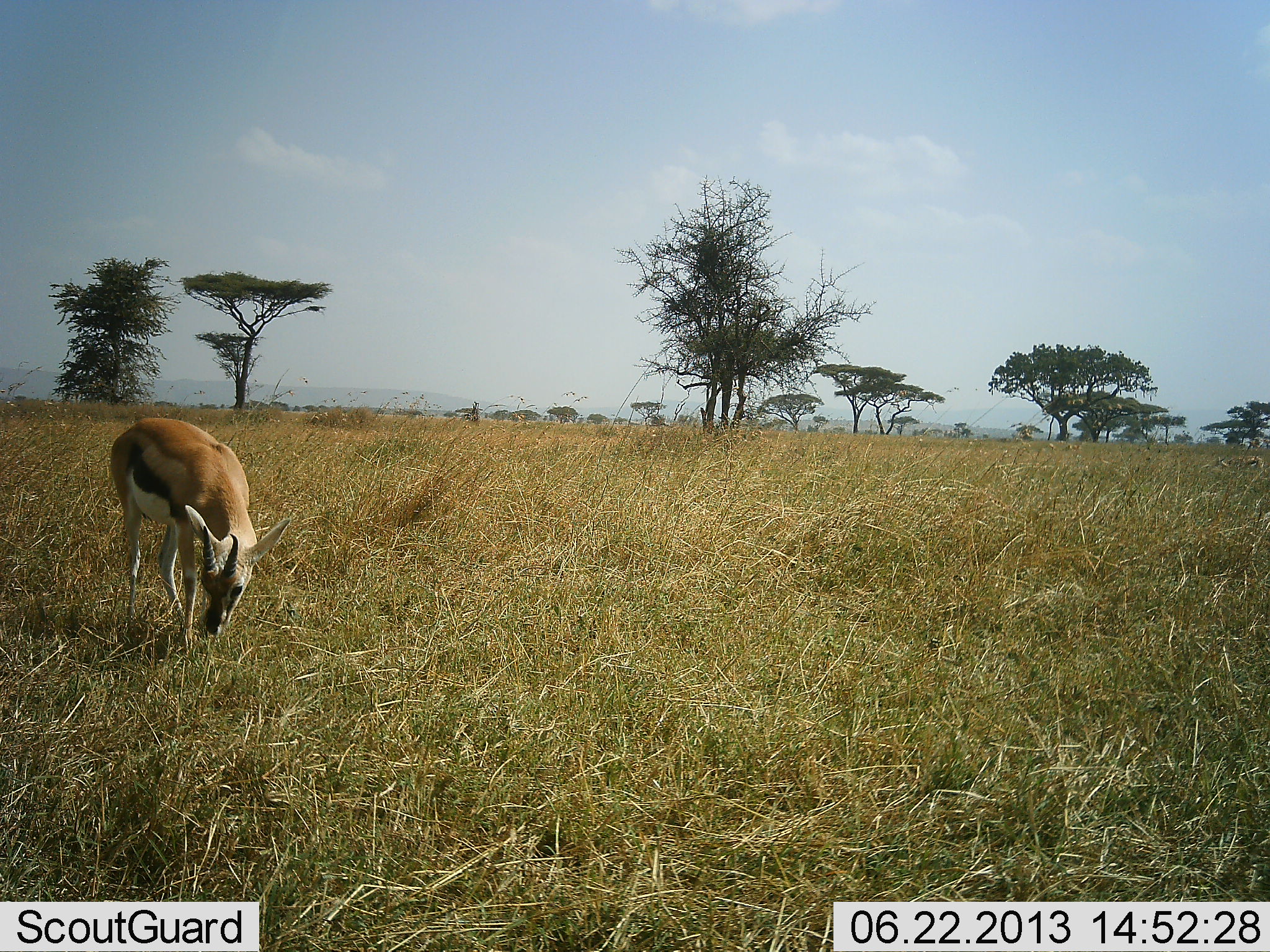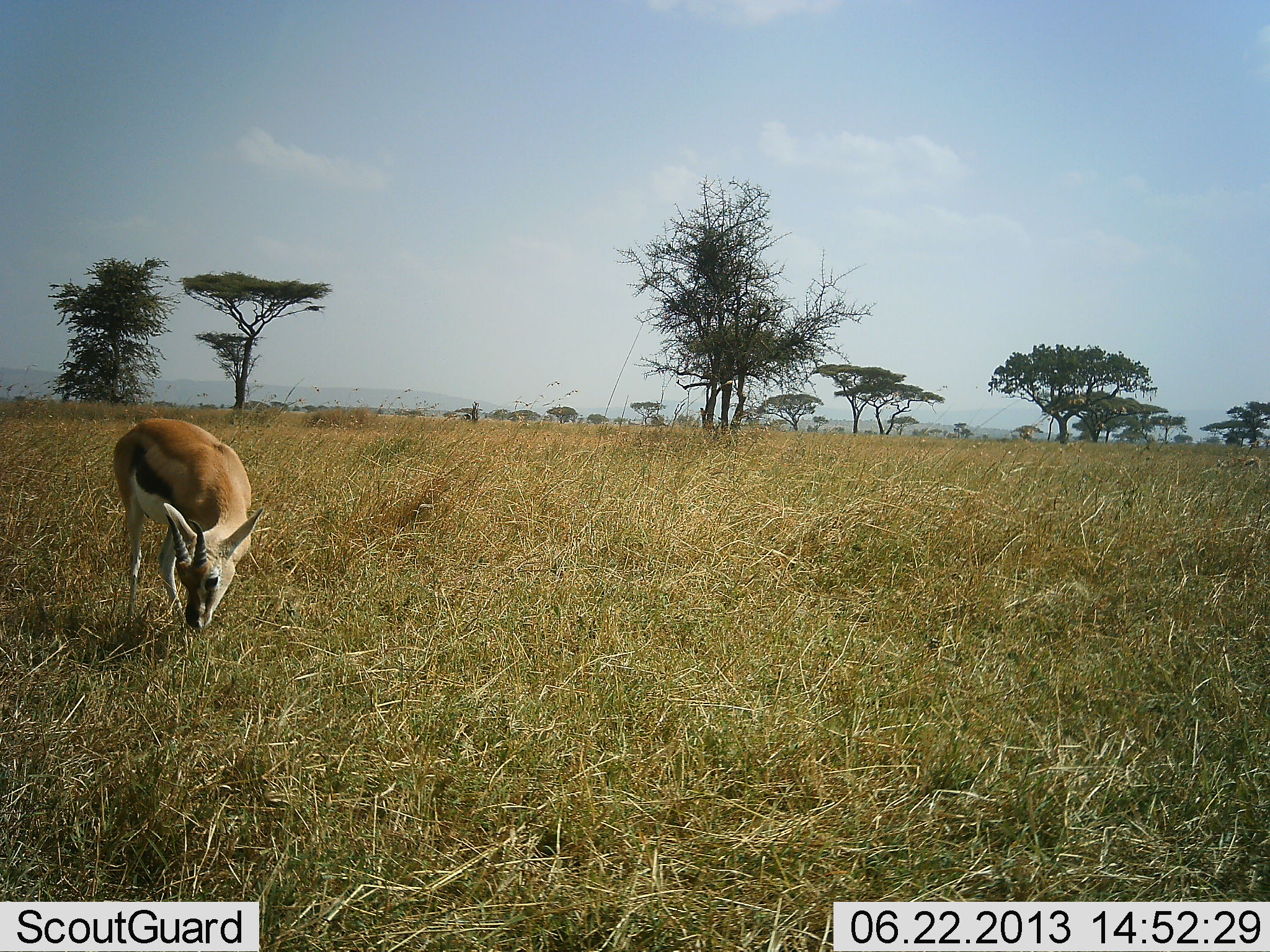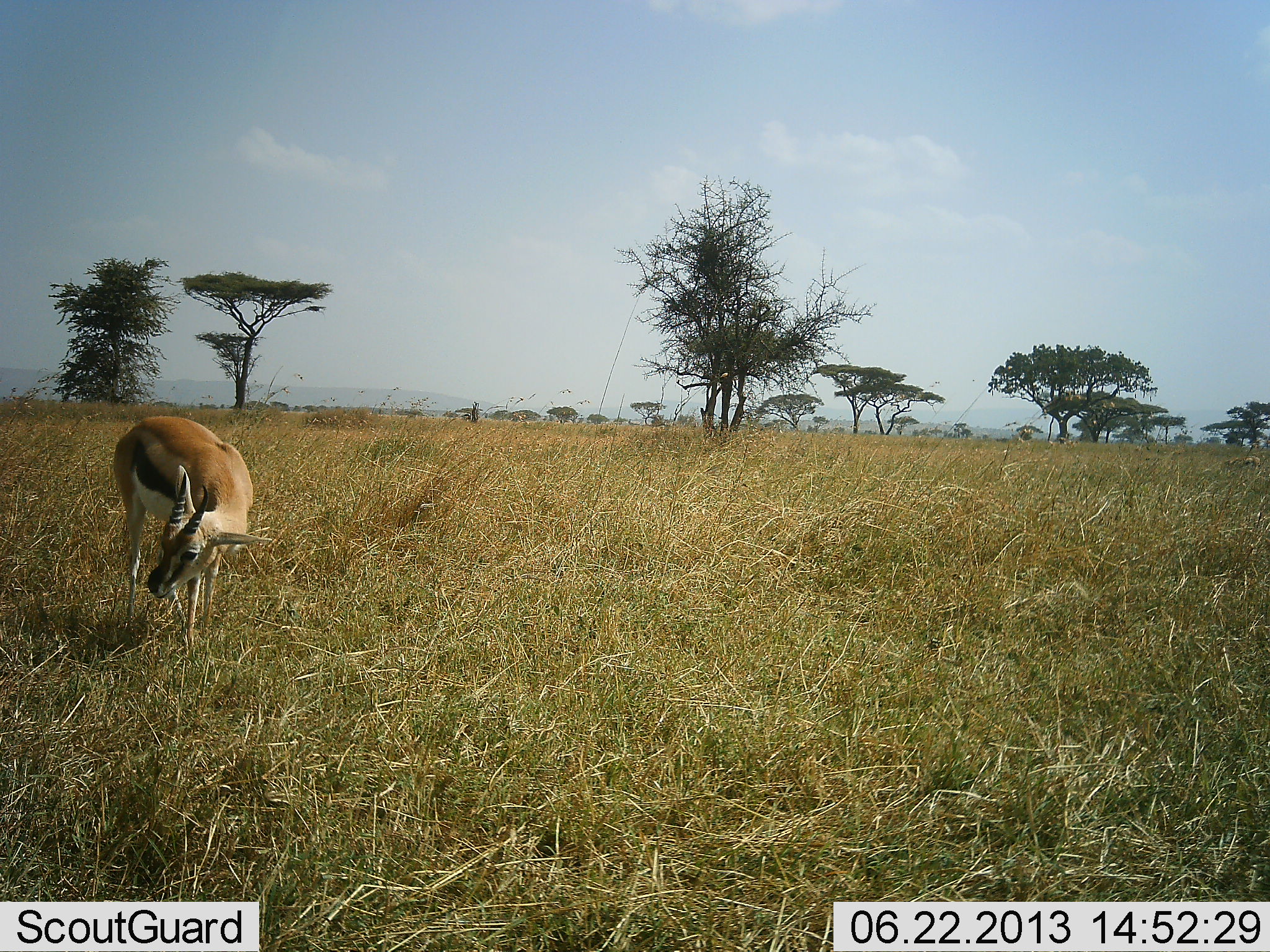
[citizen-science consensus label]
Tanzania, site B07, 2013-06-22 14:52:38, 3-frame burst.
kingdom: Animalia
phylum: Chordata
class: Mammalia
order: Artiodactyla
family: Bovidae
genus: Eudorcas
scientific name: Eudorcas thomsonii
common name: thomson's gazelle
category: gazellethomsons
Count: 1.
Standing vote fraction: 9%.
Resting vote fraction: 0%.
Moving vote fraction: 0%.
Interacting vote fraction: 0%.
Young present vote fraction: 0%.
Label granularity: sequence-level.